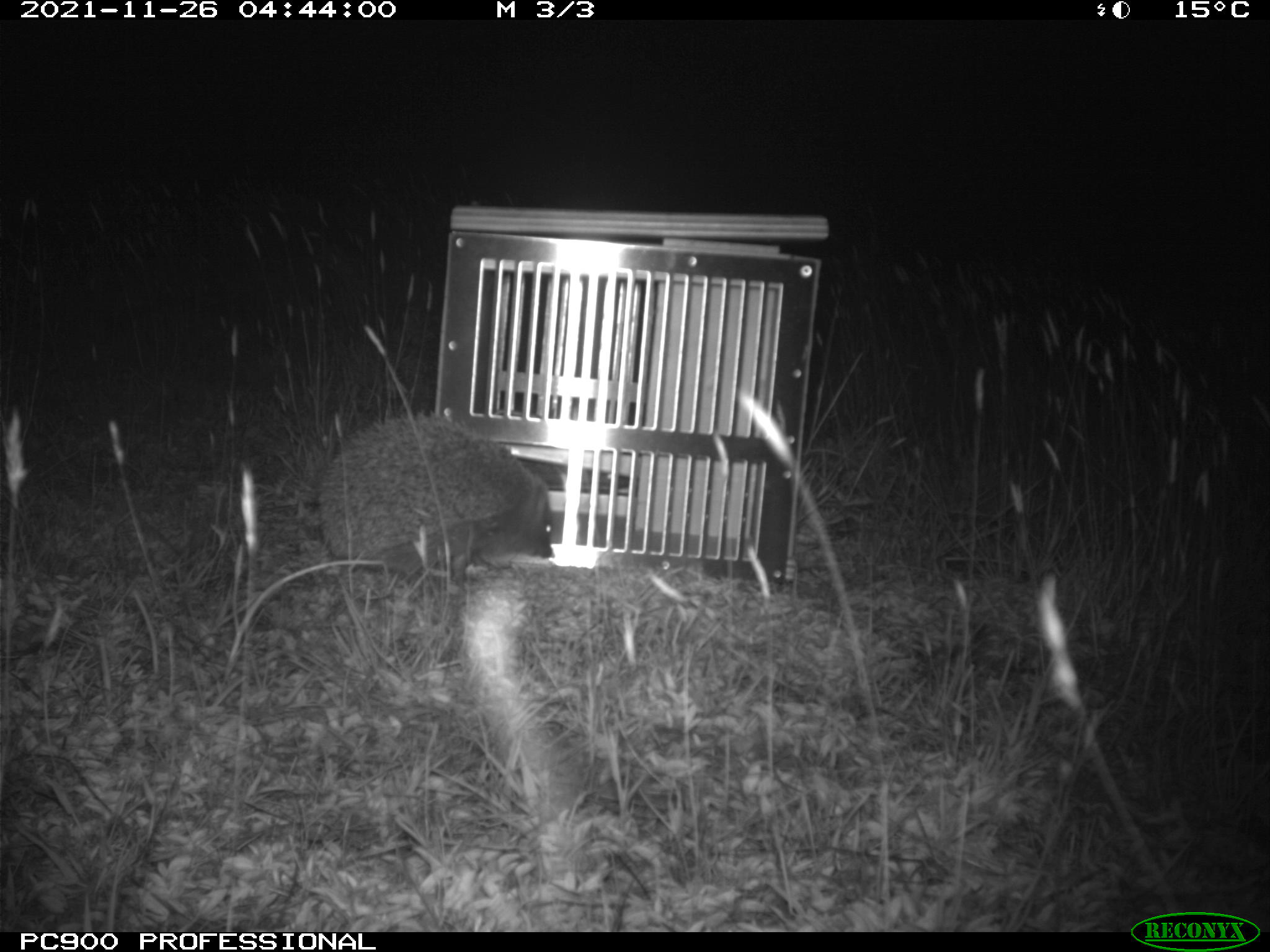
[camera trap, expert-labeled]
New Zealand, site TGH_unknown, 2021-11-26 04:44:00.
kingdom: Animalia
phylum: Chordata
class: Mammalia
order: Eulipotyphla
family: Erinaceidae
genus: Erinaceus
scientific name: Erinaceus europaeus europaeus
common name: european hedgehog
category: hedgehog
Hedgehog (european hedgehog) (Erinaceus europaeus europaeus).